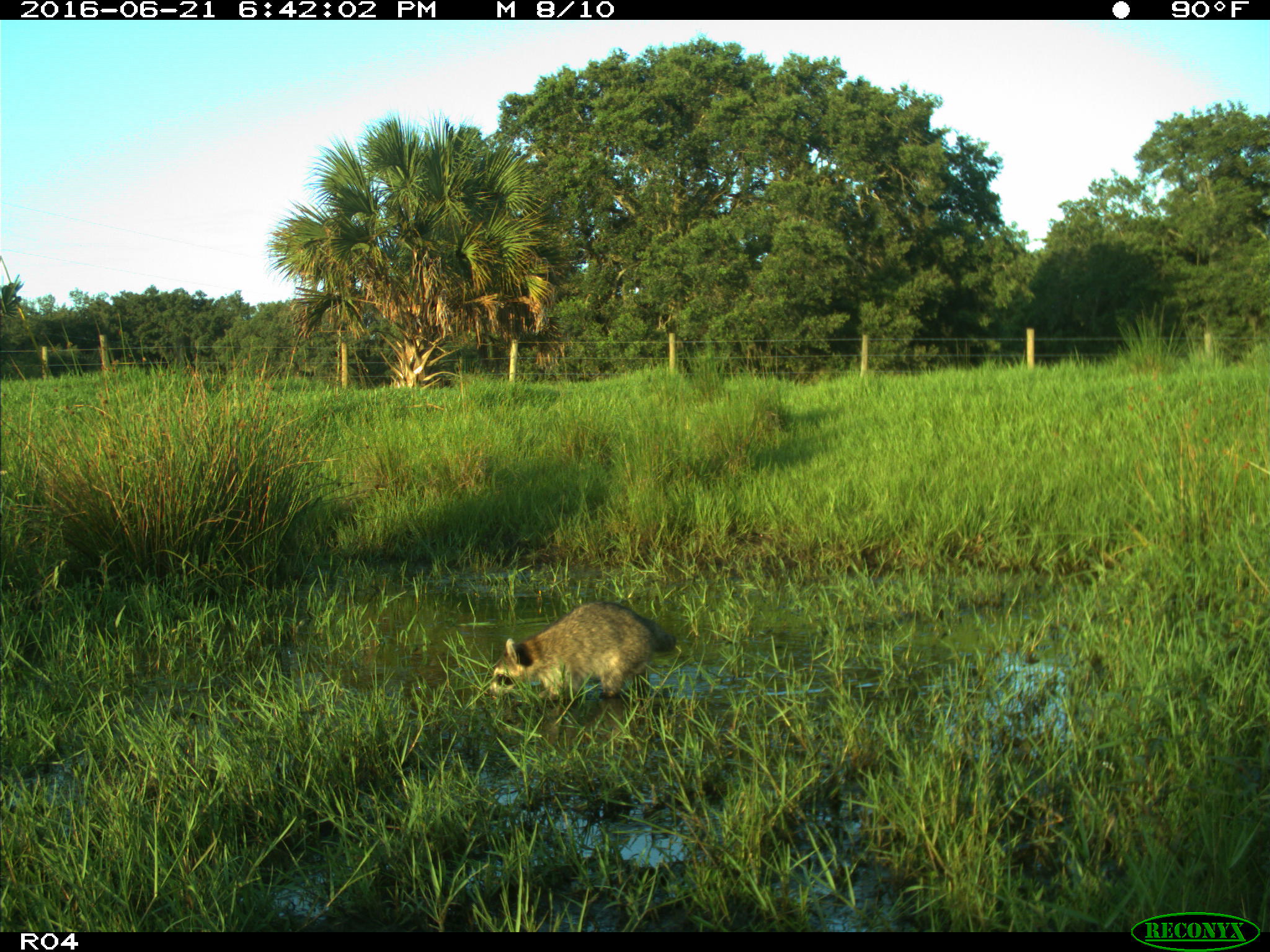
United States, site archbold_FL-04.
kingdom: Animalia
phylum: Chordata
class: Mammalia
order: Carnivora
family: Procyonidae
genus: Procyon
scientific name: Procyon lotor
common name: common raccoon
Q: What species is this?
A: Procyon lotor (common raccoon).